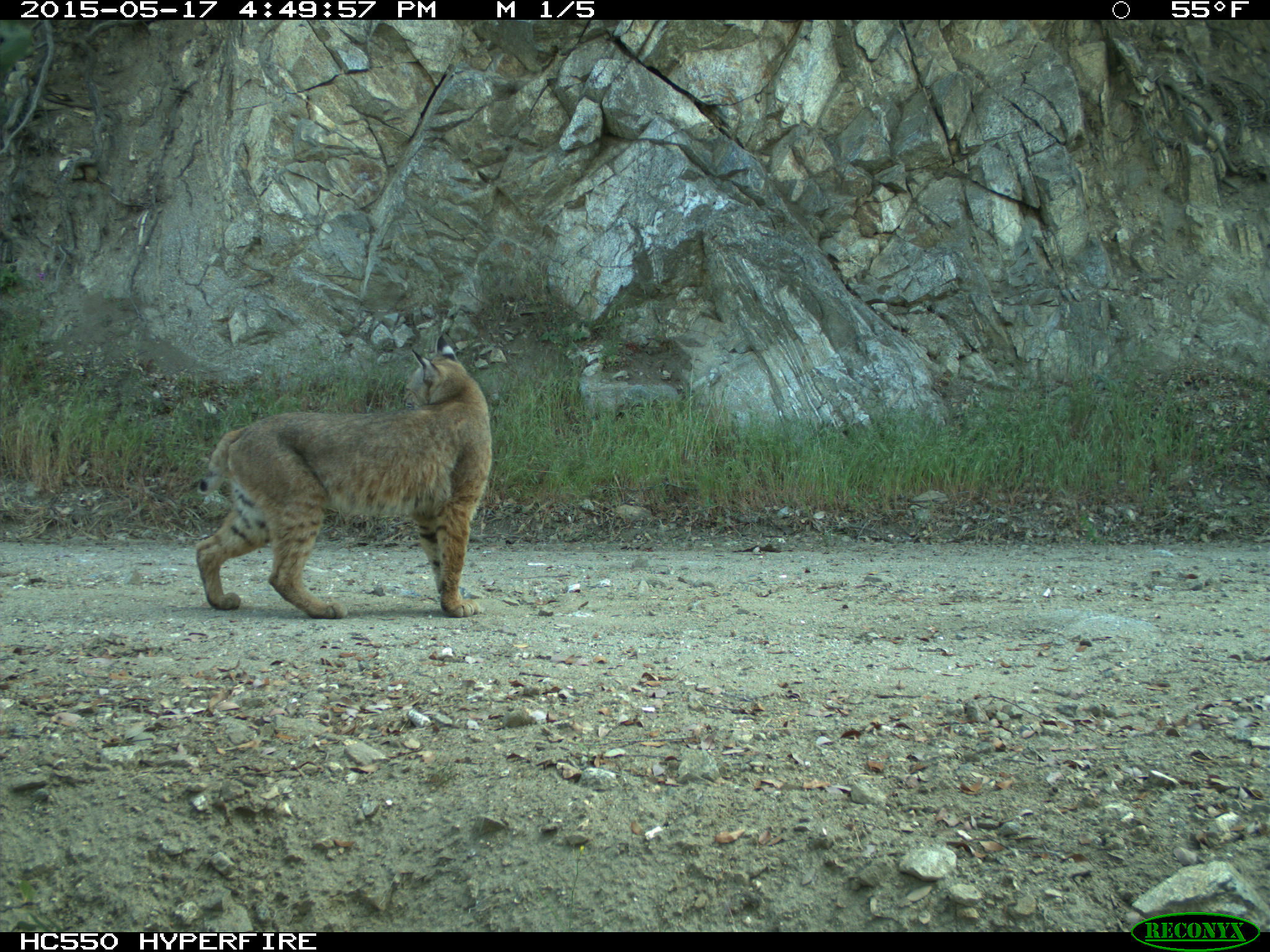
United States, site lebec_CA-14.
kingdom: Animalia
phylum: Chordata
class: Mammalia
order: Carnivora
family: Felidae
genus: Lynx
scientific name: Lynx rufus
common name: bobcat